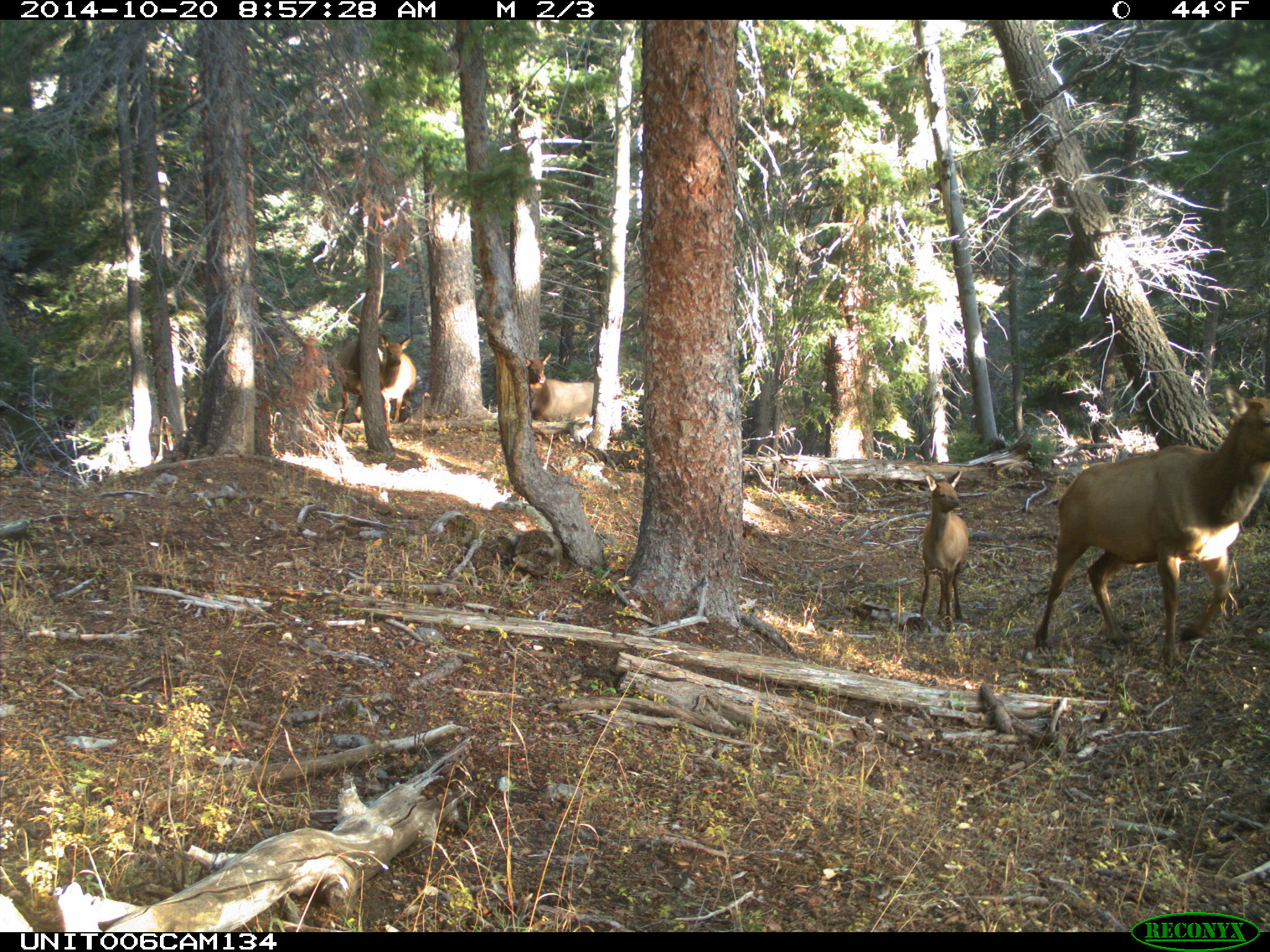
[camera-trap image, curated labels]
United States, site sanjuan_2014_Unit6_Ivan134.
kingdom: Animalia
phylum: Chordata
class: Mammalia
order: Artiodactyla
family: Cervidae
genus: Cervus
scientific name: Cervus elaphus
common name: red deer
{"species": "Cervus elaphus (red deer)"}